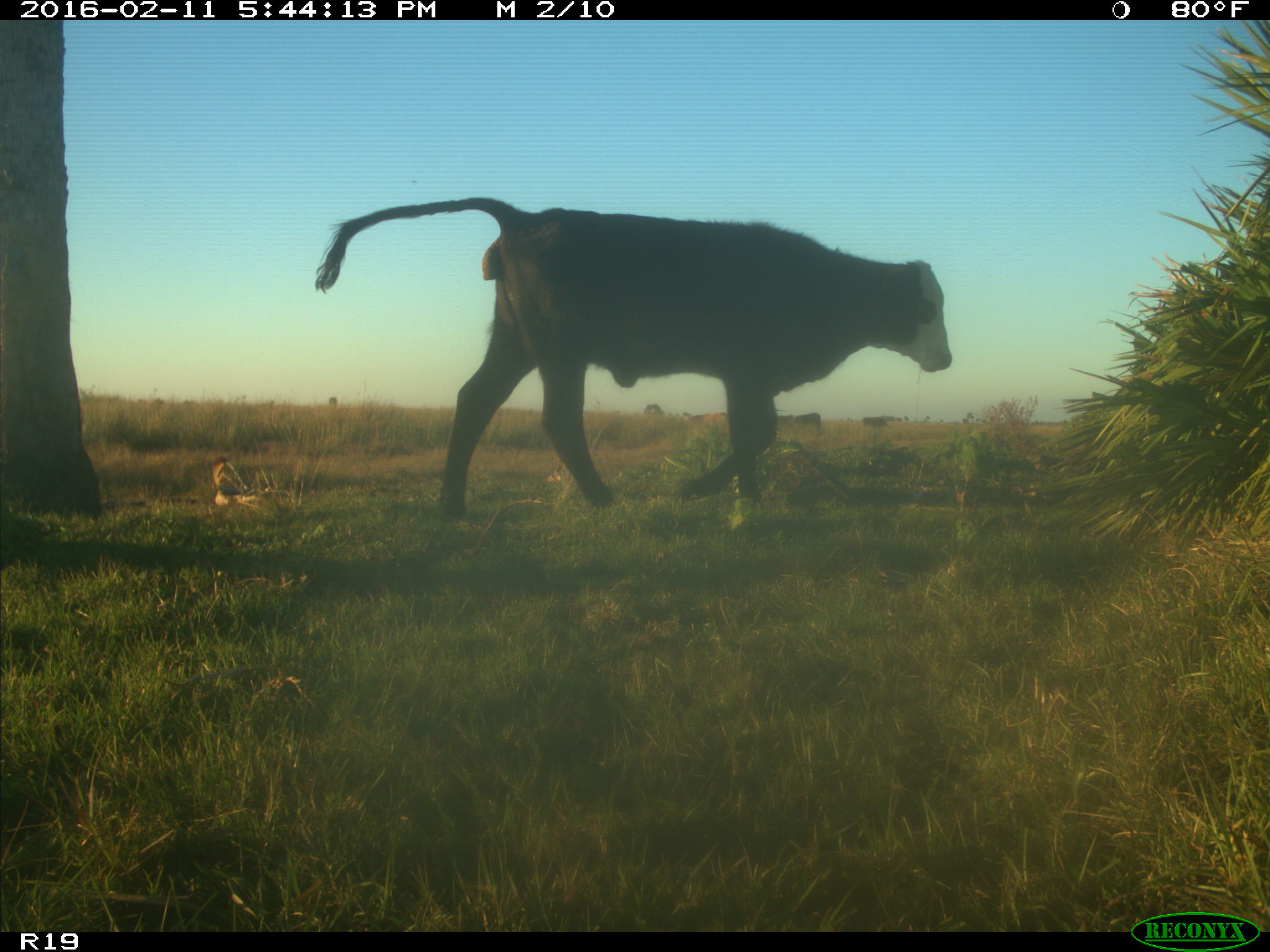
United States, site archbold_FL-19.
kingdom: Animalia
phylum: Chordata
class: Mammalia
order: Artiodactyla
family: Bovidae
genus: Bos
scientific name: Bos taurus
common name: domestic cow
Bos taurus (domestic cow).